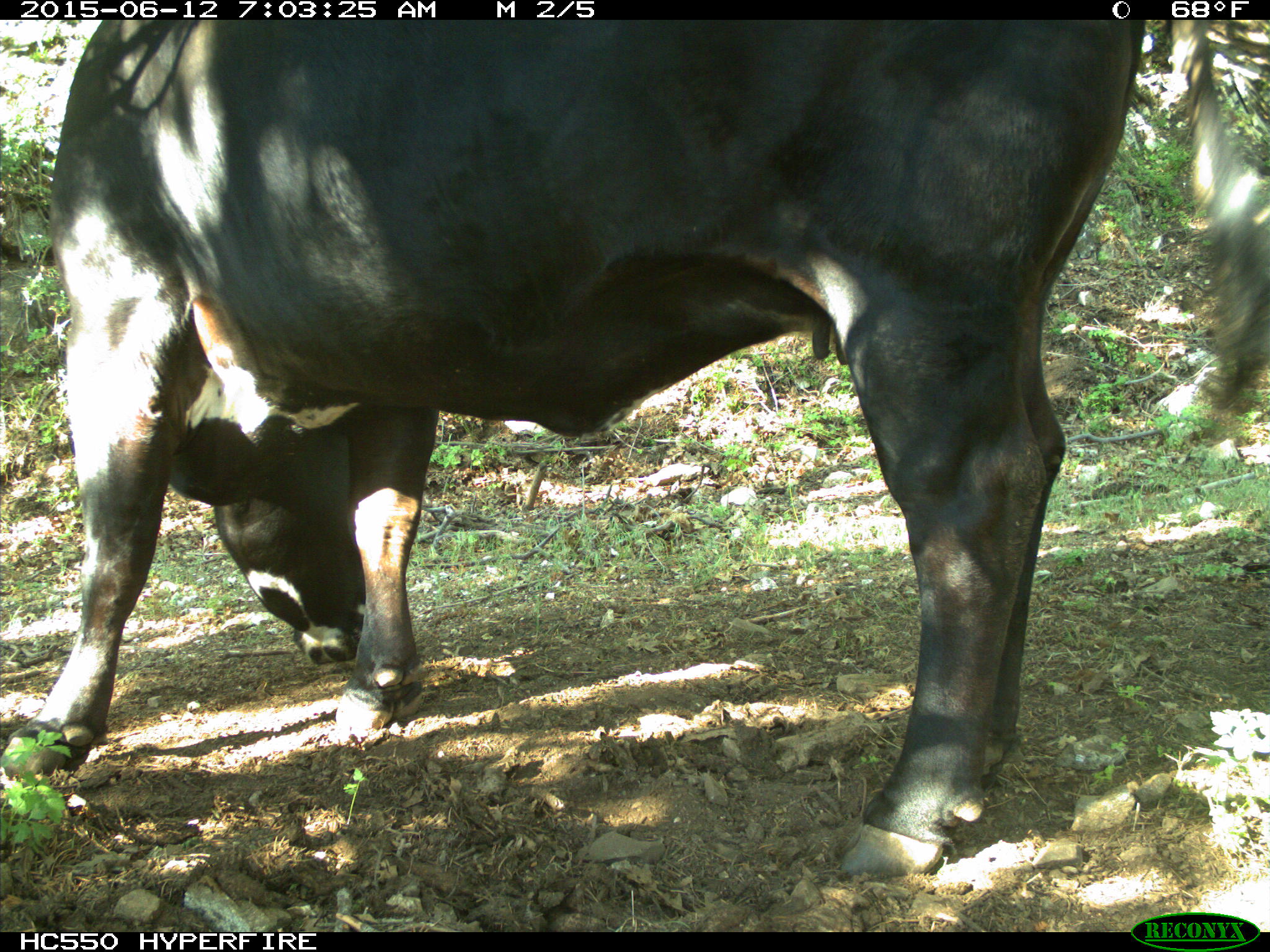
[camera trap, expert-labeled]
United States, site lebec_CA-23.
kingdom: Animalia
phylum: Chordata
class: Mammalia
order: Artiodactyla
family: Bovidae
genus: Bos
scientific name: Bos taurus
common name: domestic cow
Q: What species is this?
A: Bos taurus (domestic cow).